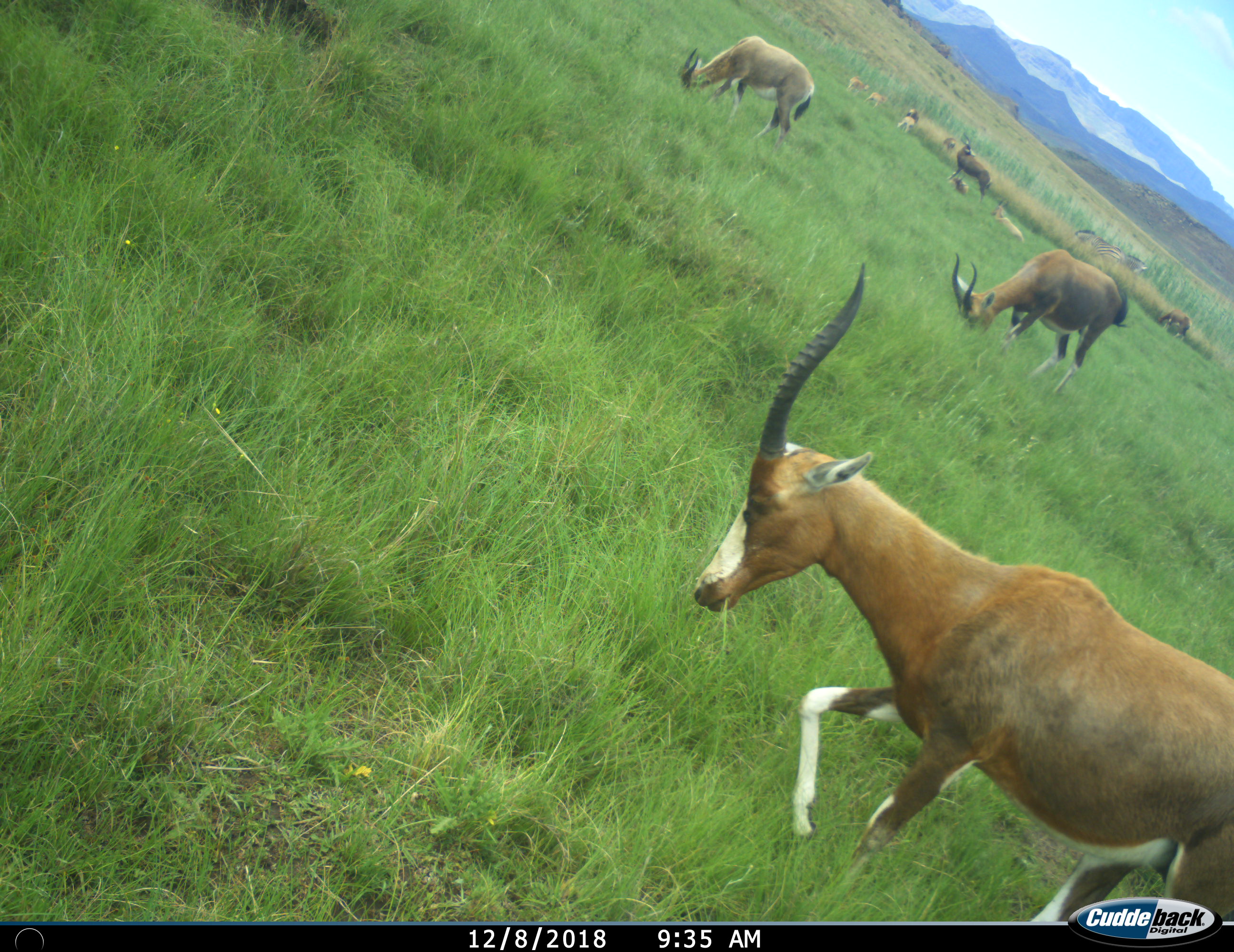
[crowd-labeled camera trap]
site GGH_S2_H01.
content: unidentified animal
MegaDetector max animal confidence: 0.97